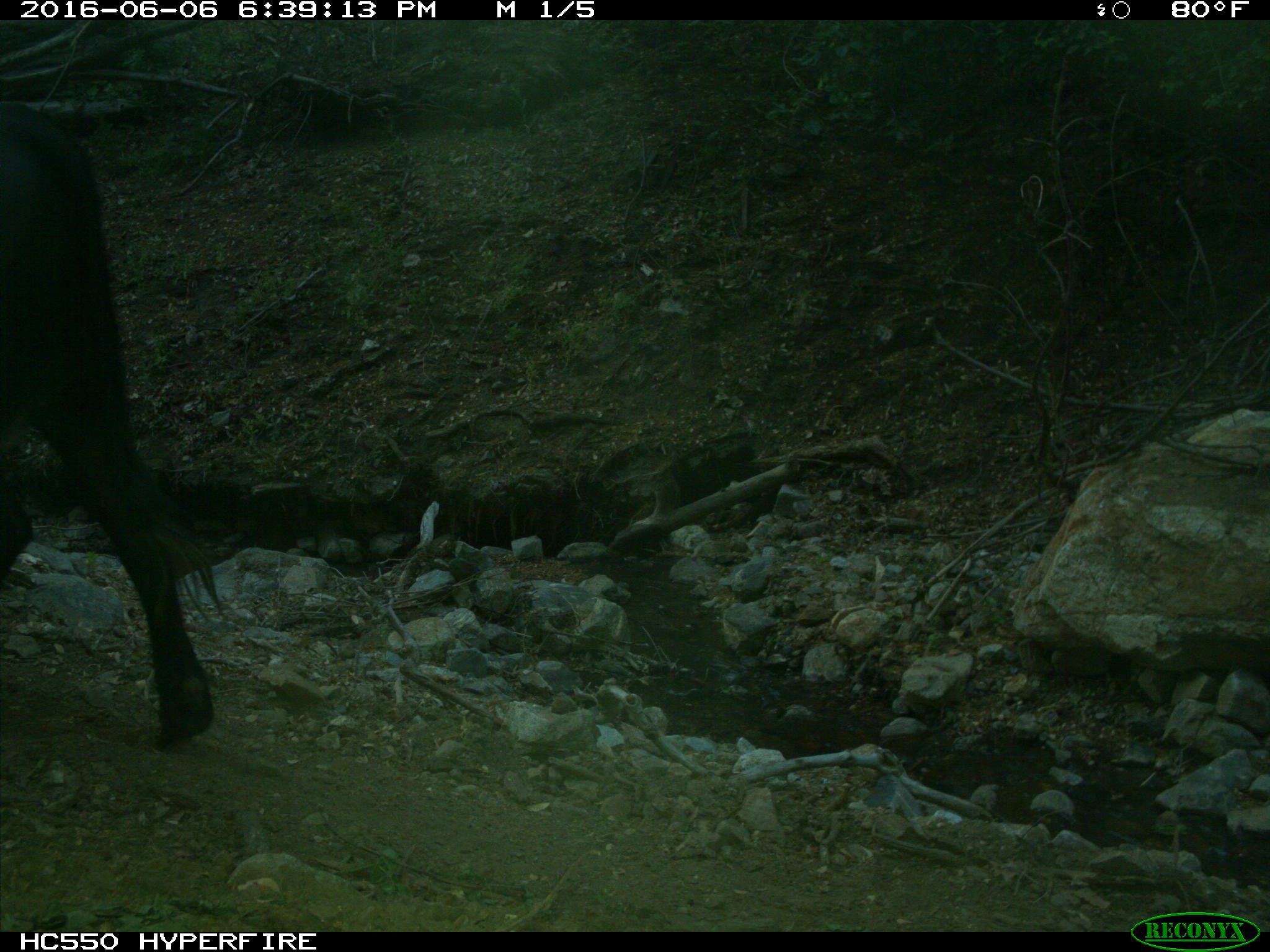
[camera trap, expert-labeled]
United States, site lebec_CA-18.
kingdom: Animalia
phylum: Chordata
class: Mammalia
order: Artiodactyla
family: Bovidae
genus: Bos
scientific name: Bos taurus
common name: domestic cow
Bos taurus (domestic cow).